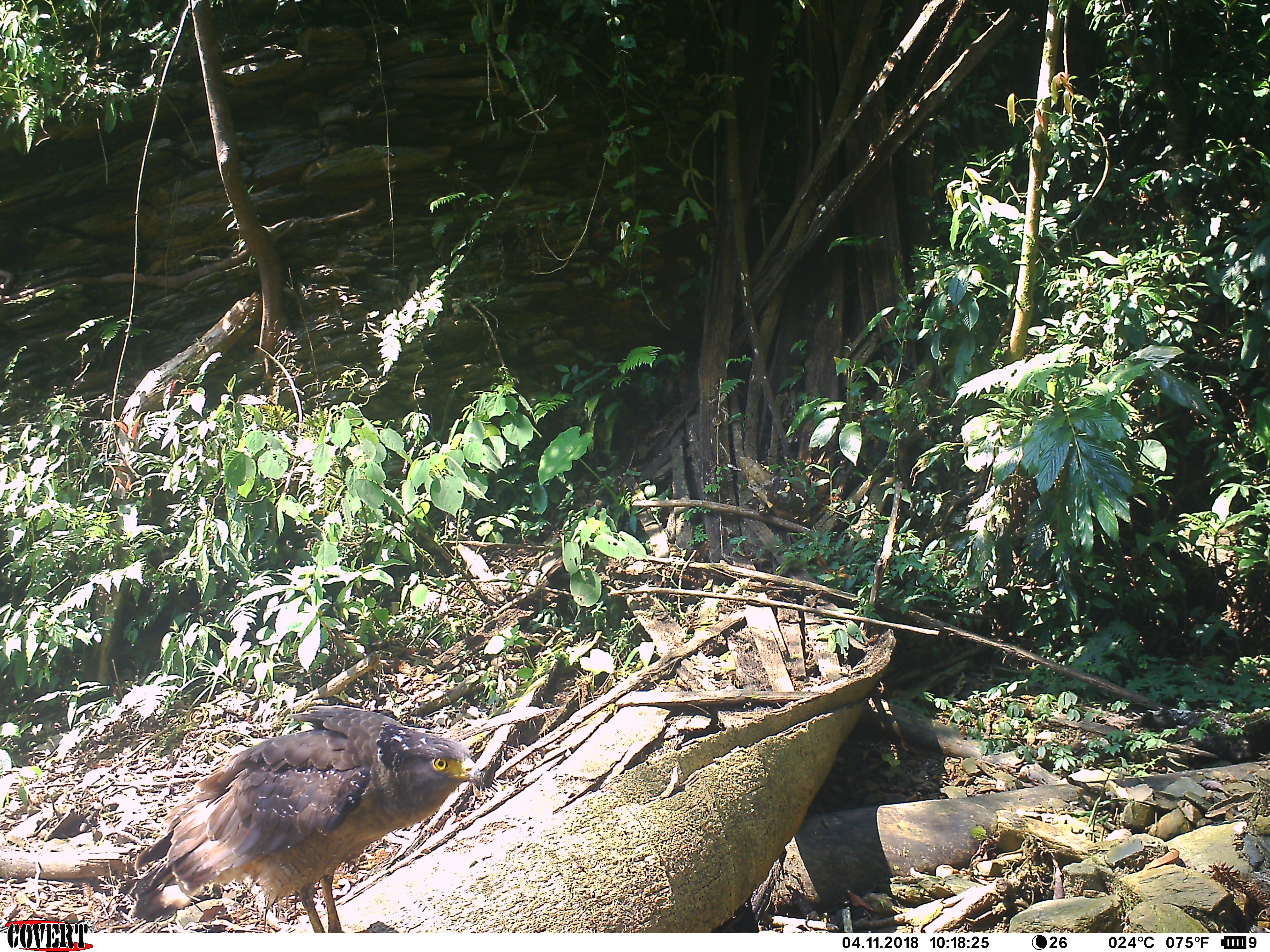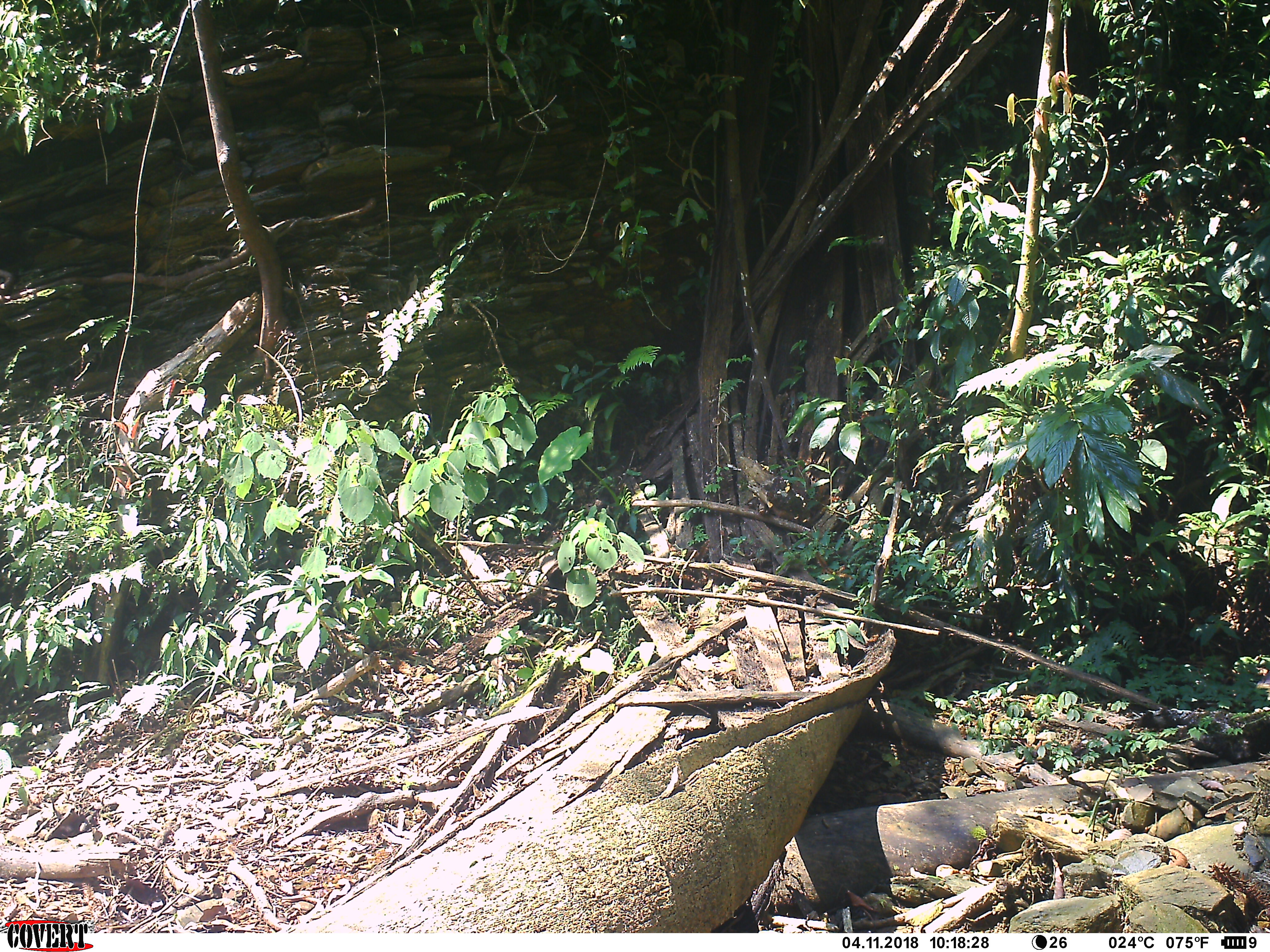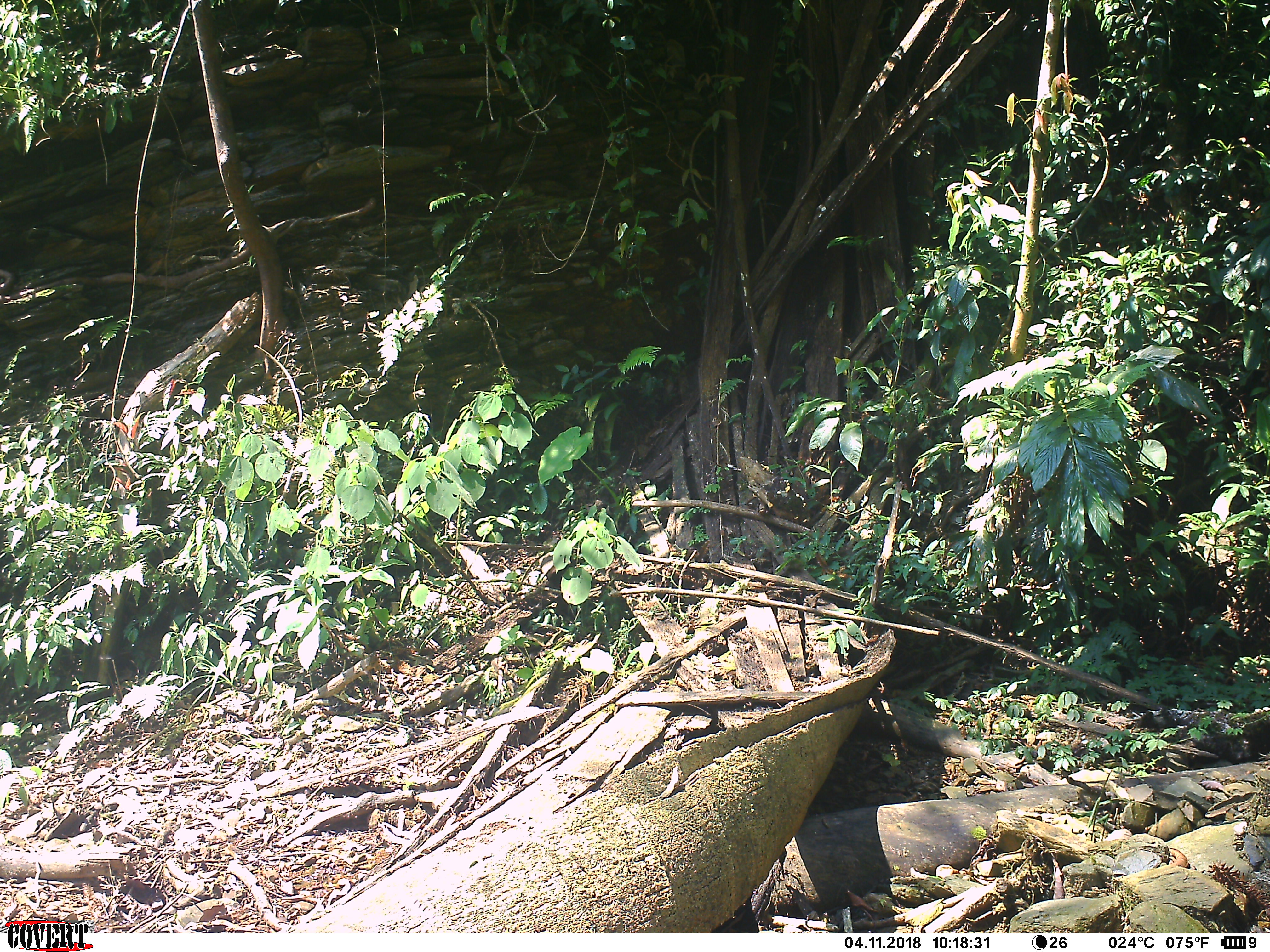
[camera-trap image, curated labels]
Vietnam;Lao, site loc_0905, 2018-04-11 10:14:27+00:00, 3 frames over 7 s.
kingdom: Animalia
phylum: Chordata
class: Aves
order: Accipitriformes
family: Accipitridae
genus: Spilornis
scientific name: Spilornis cheela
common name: crested serpent eagle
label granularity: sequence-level